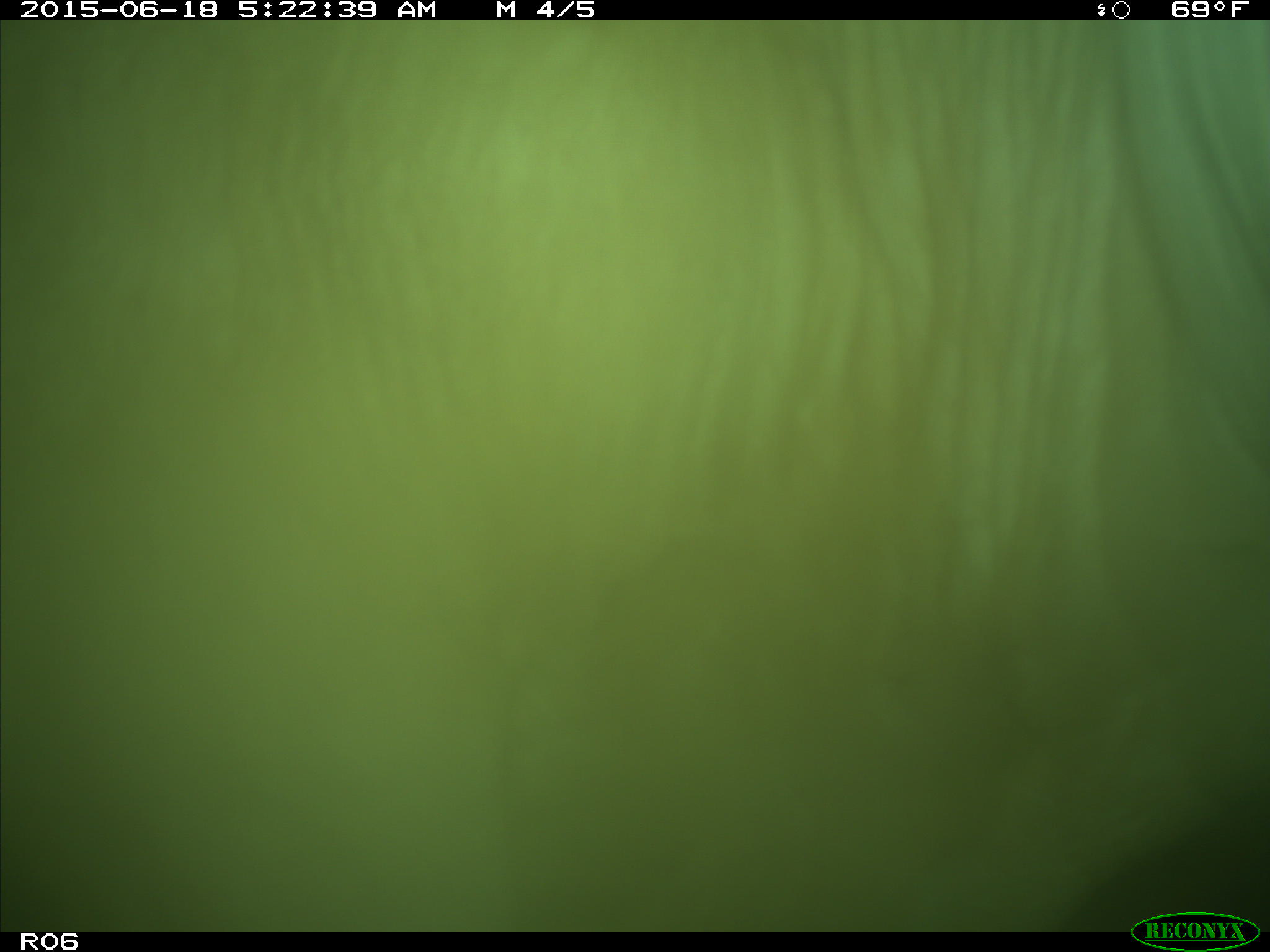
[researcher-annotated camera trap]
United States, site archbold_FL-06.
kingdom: Animalia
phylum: Chordata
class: Mammalia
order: Artiodactyla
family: Bovidae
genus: Bos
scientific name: Bos taurus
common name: domestic cow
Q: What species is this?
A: Bos taurus (domestic cow).